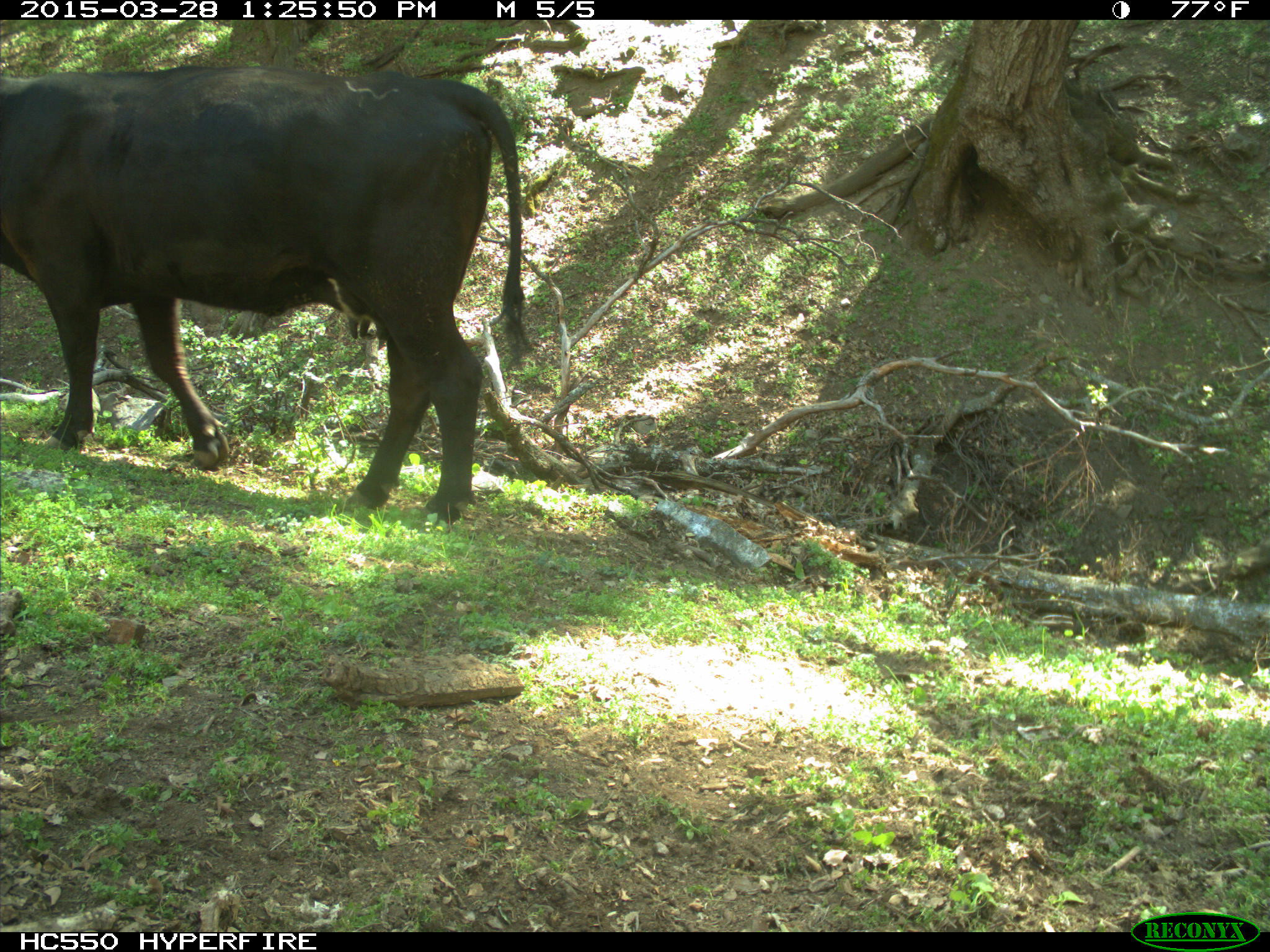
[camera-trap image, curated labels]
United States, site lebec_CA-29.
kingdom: Animalia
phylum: Chordata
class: Mammalia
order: Artiodactyla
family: Bovidae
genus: Bos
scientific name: Bos taurus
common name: domestic cow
Bos taurus (domestic cow).